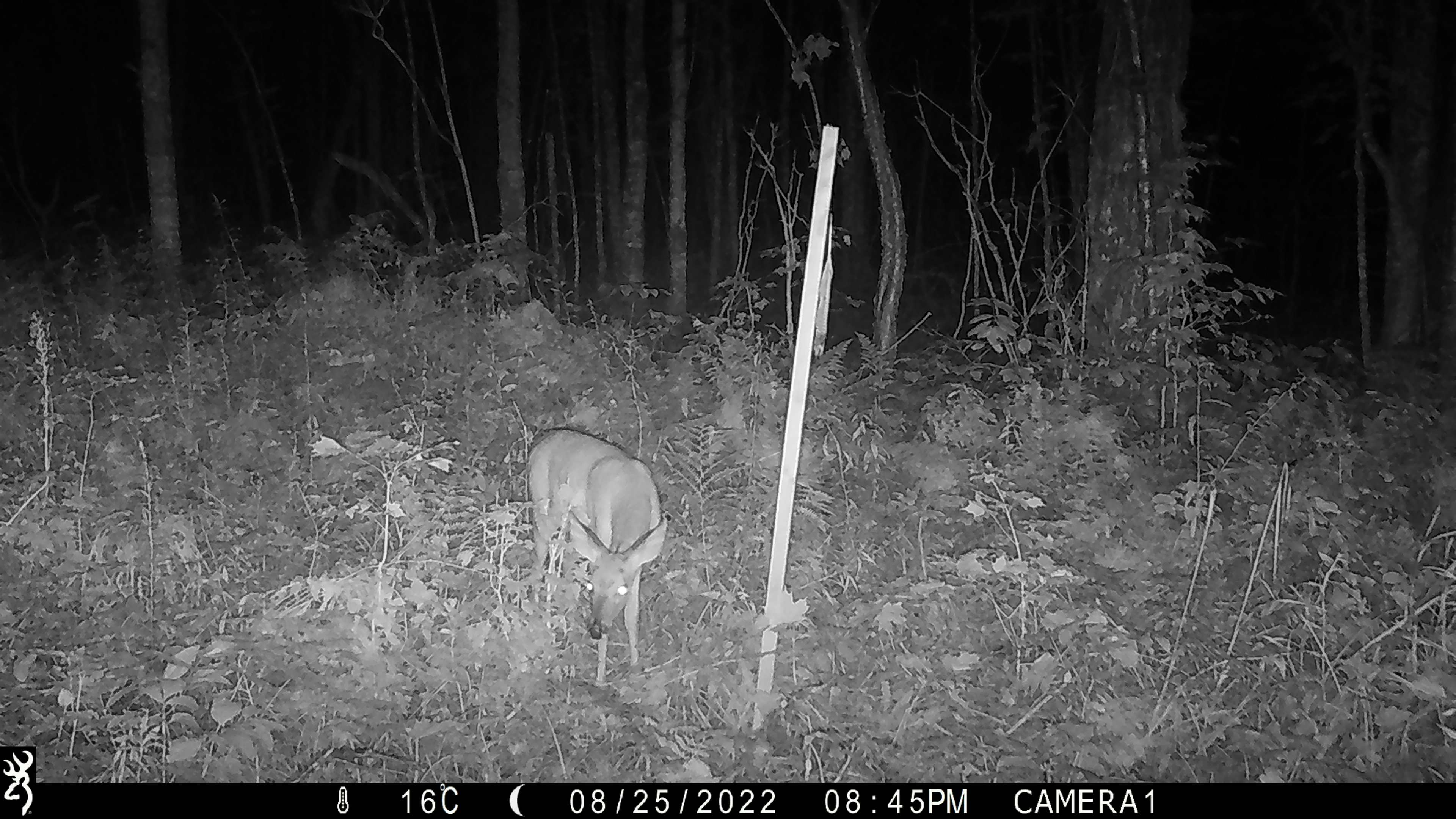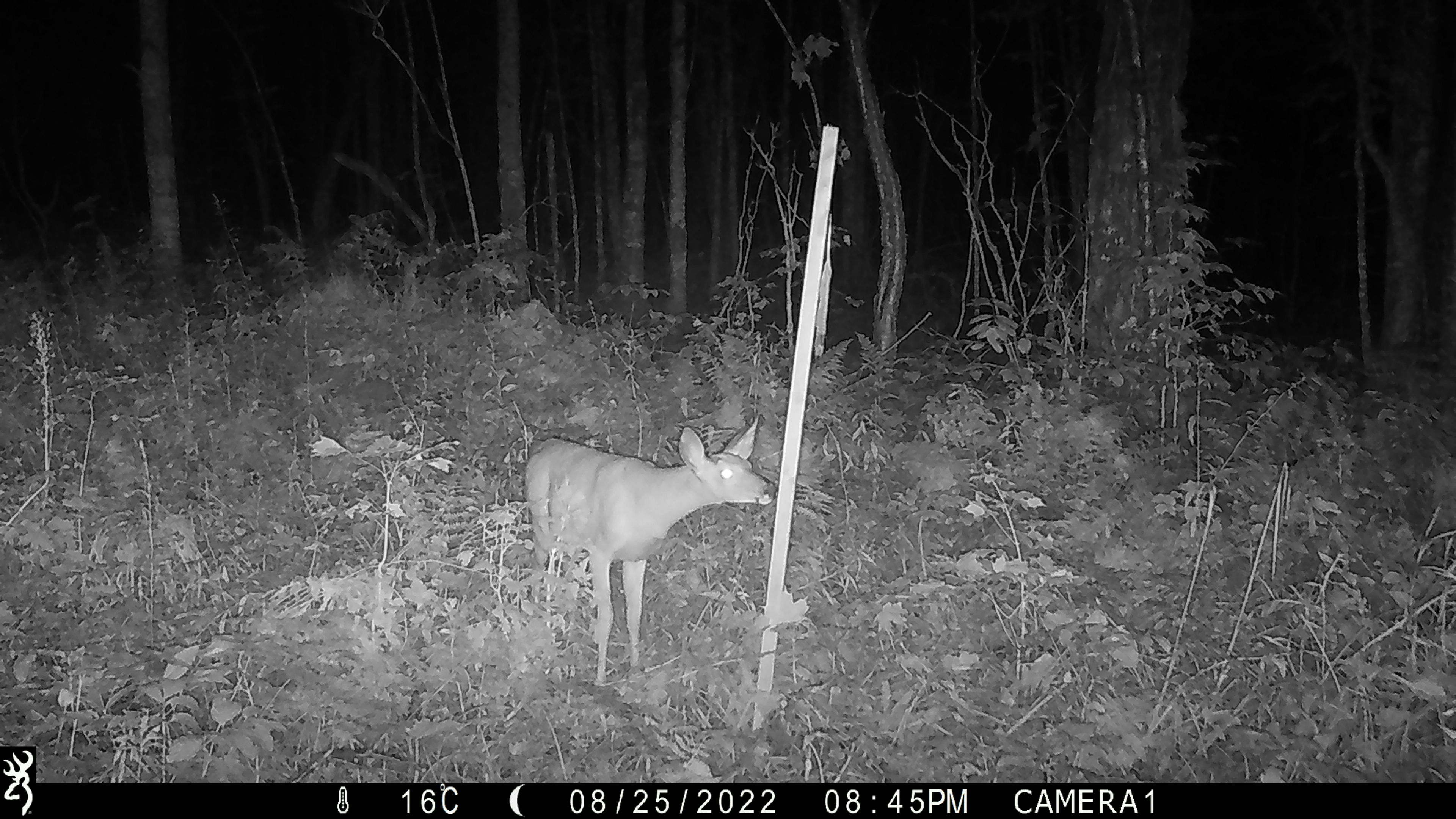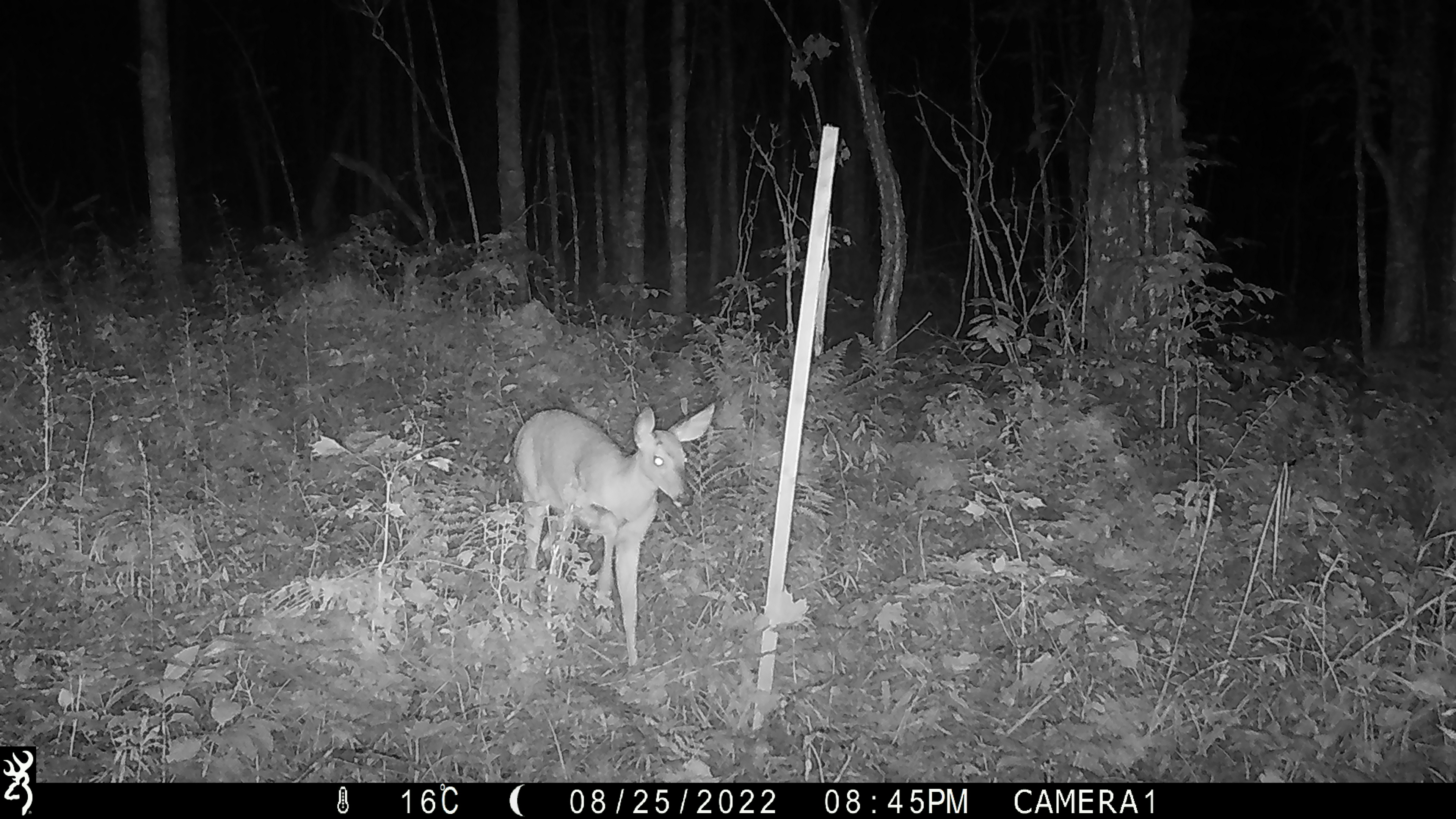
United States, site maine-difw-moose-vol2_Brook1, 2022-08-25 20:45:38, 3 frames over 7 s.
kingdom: Animalia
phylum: Chordata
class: Mammalia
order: Artiodactyla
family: Cervidae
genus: Odocoileus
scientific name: Odocoileus virginianus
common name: white-tailed deer